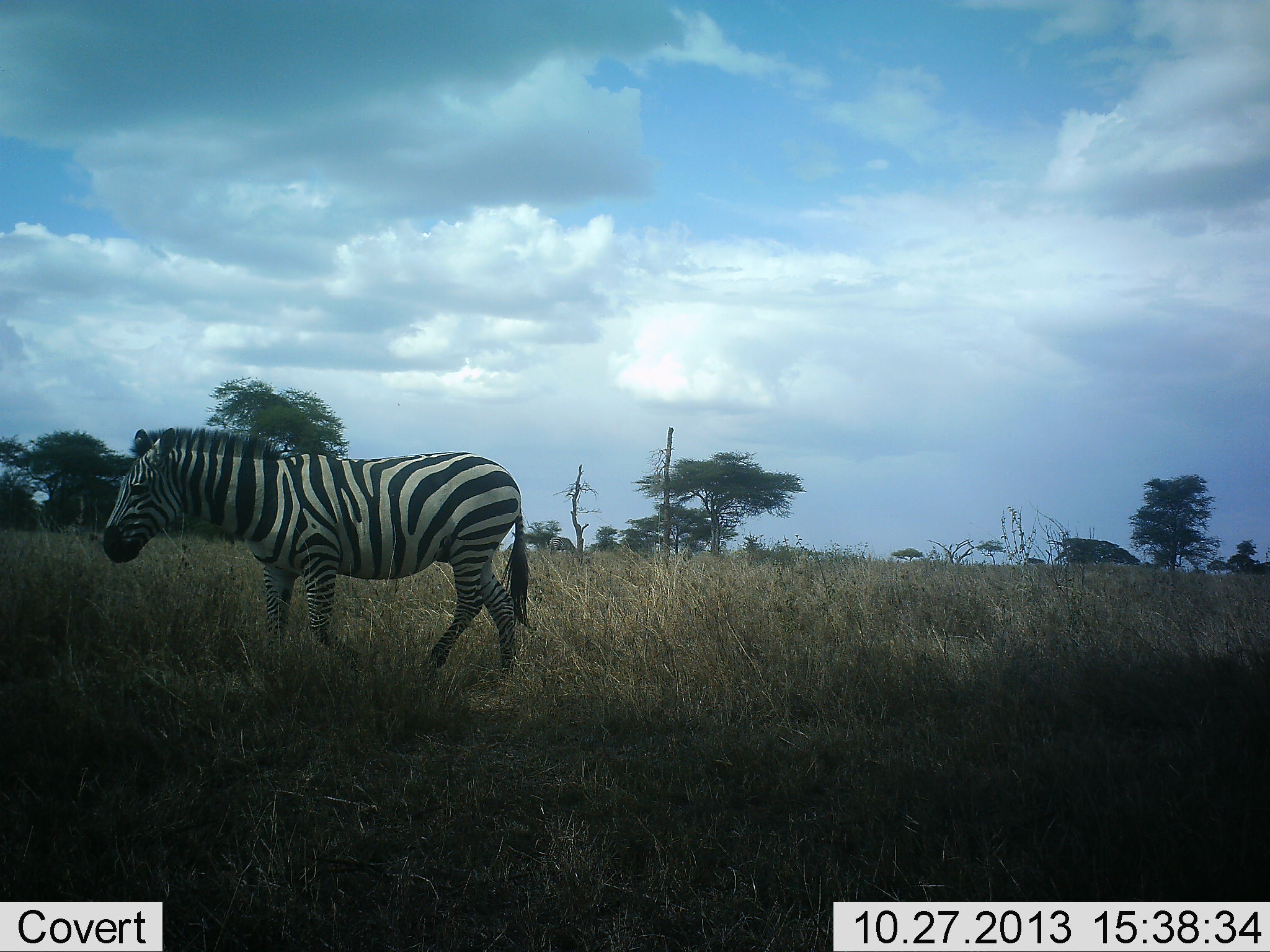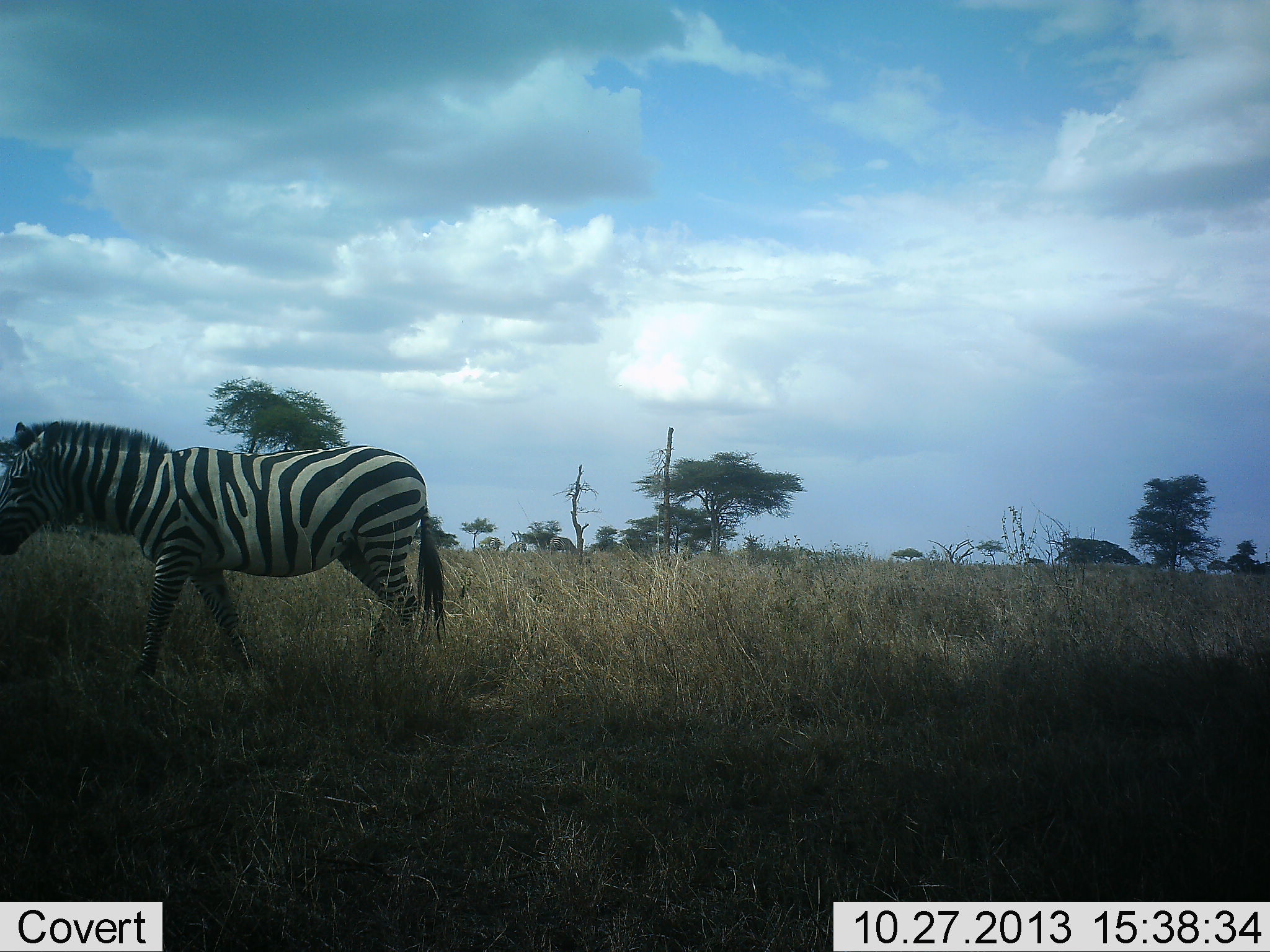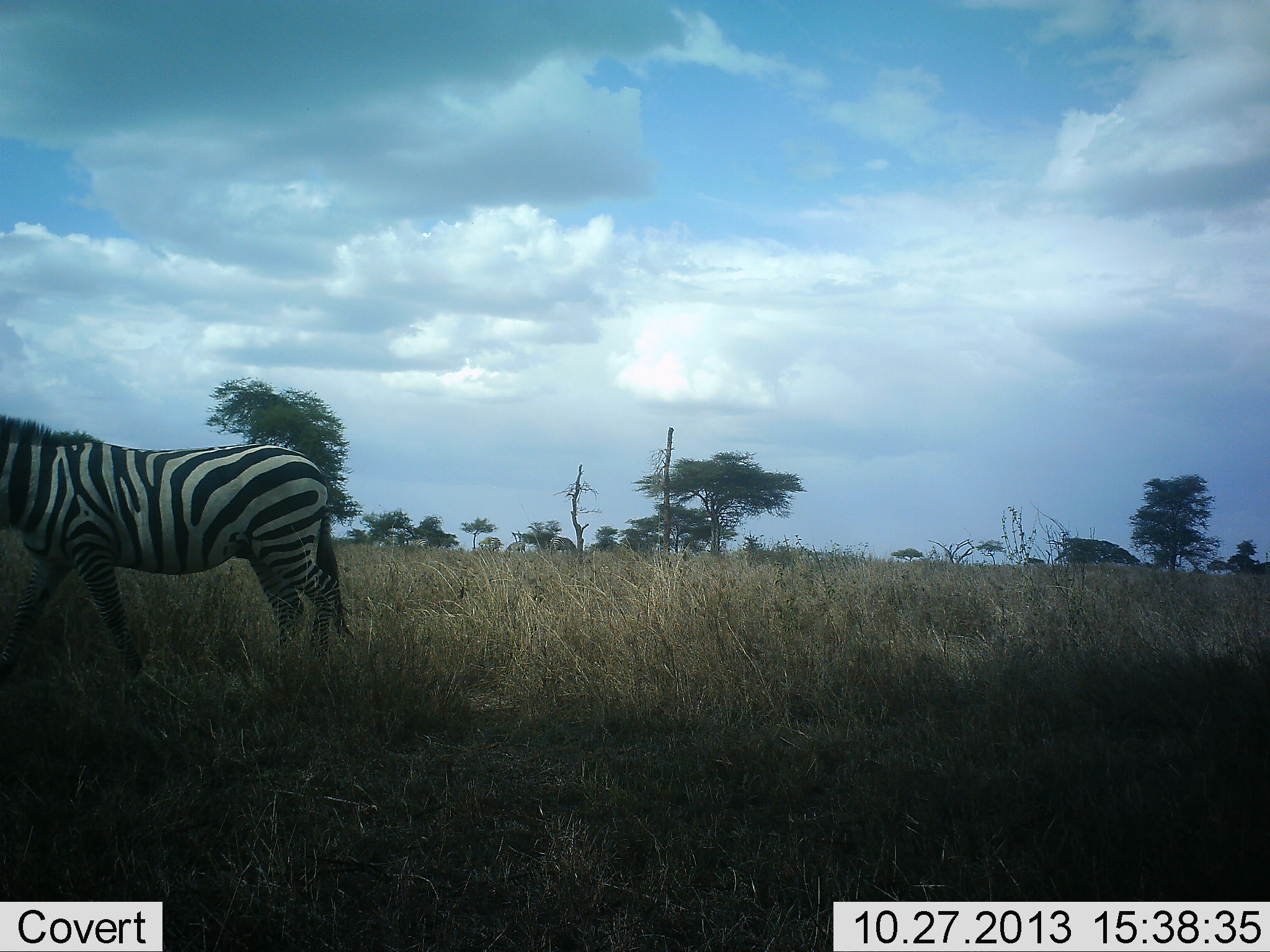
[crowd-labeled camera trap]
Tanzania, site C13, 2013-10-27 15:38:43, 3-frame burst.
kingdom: Animalia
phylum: Chordata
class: Mammalia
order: Perissodactyla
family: Equidae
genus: Equus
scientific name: Equus quagga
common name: plains zebra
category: zebra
Zebra (plains zebra) (Equus quagga), count 1. Behavior (volunteer vote fractions): standing 0%, resting 0%, moving 100%, interacting 0%. Young present (vote fraction): 0%. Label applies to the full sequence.